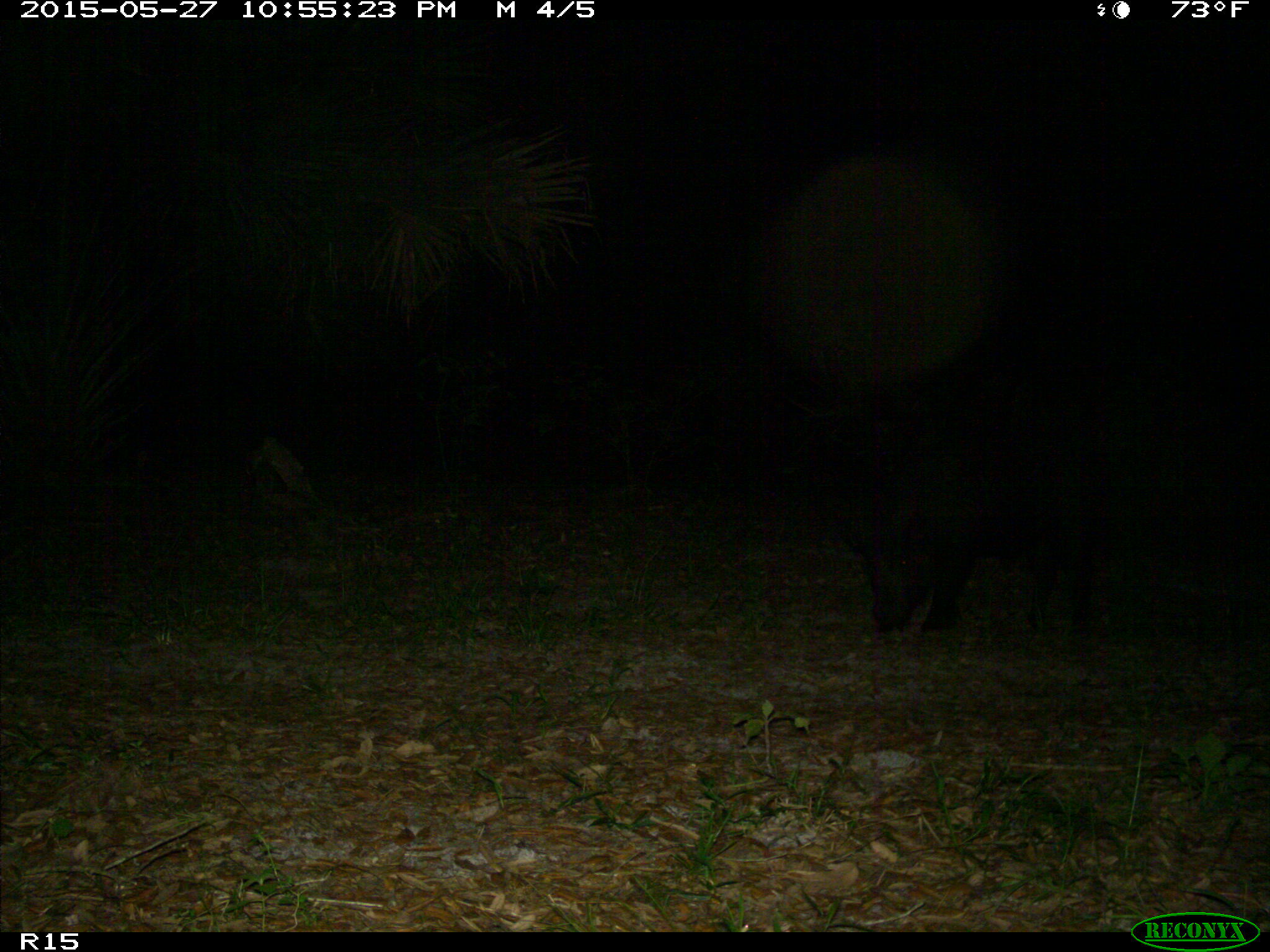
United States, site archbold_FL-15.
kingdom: Animalia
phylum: Chordata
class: Mammalia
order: Artiodactyla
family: Suidae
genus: Sus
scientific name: Sus scrofa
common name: wild boar